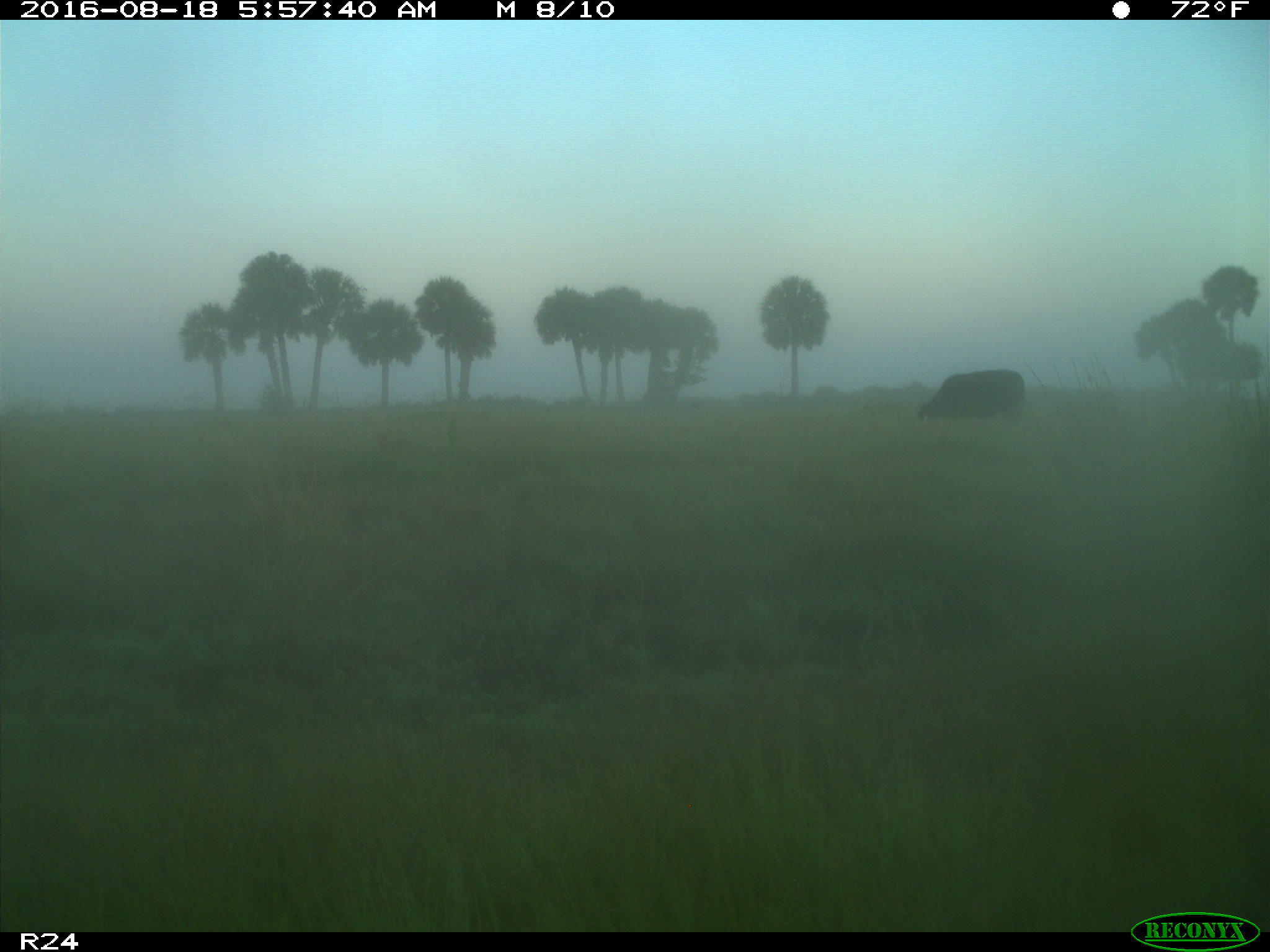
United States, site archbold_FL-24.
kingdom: Animalia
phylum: Chordata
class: Mammalia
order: Artiodactyla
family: Bovidae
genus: Bos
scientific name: Bos taurus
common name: domestic cow